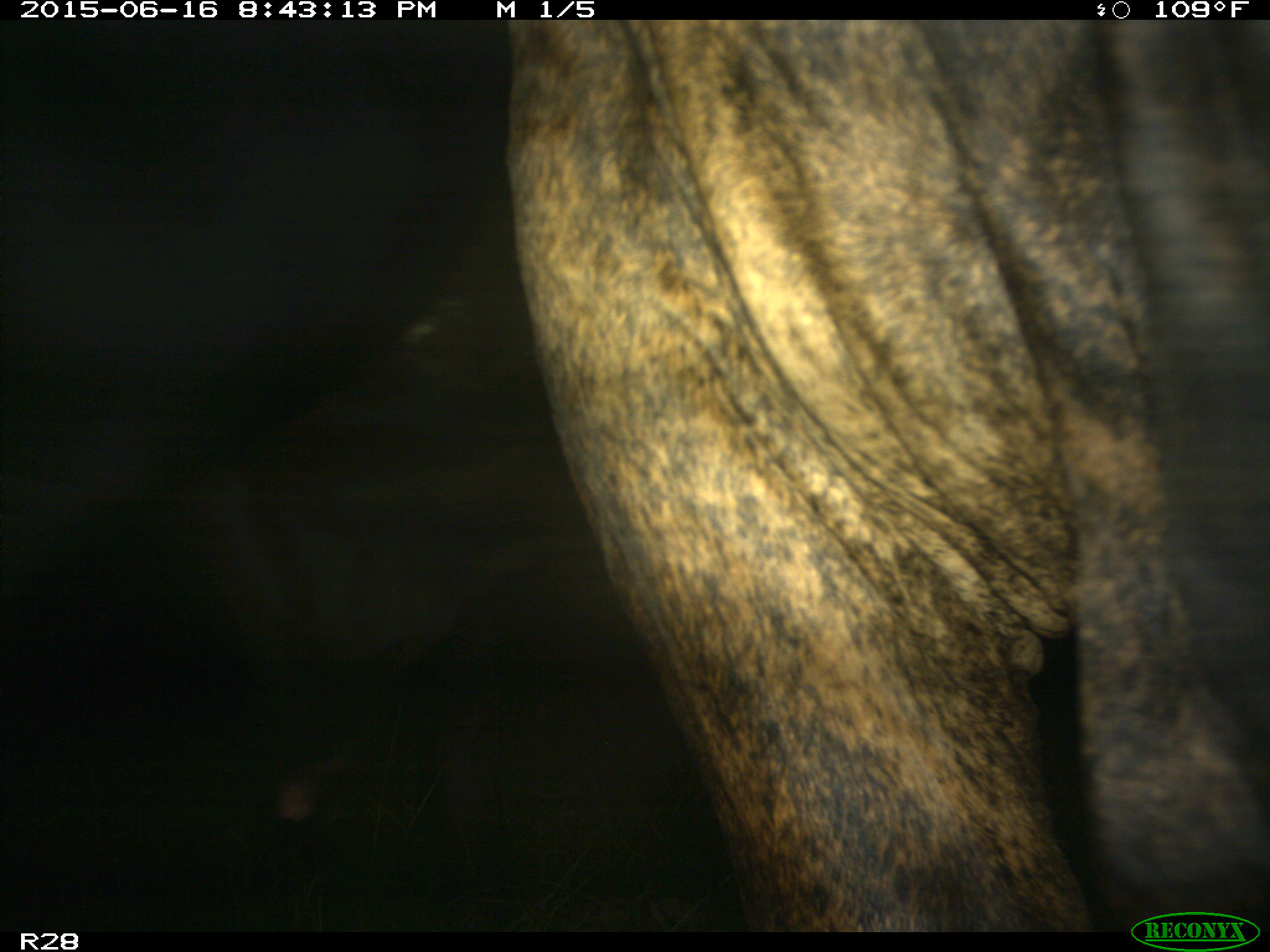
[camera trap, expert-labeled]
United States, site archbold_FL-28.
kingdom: Animalia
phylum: Chordata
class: Mammalia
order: Artiodactyla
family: Bovidae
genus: Bos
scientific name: Bos taurus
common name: domestic cow